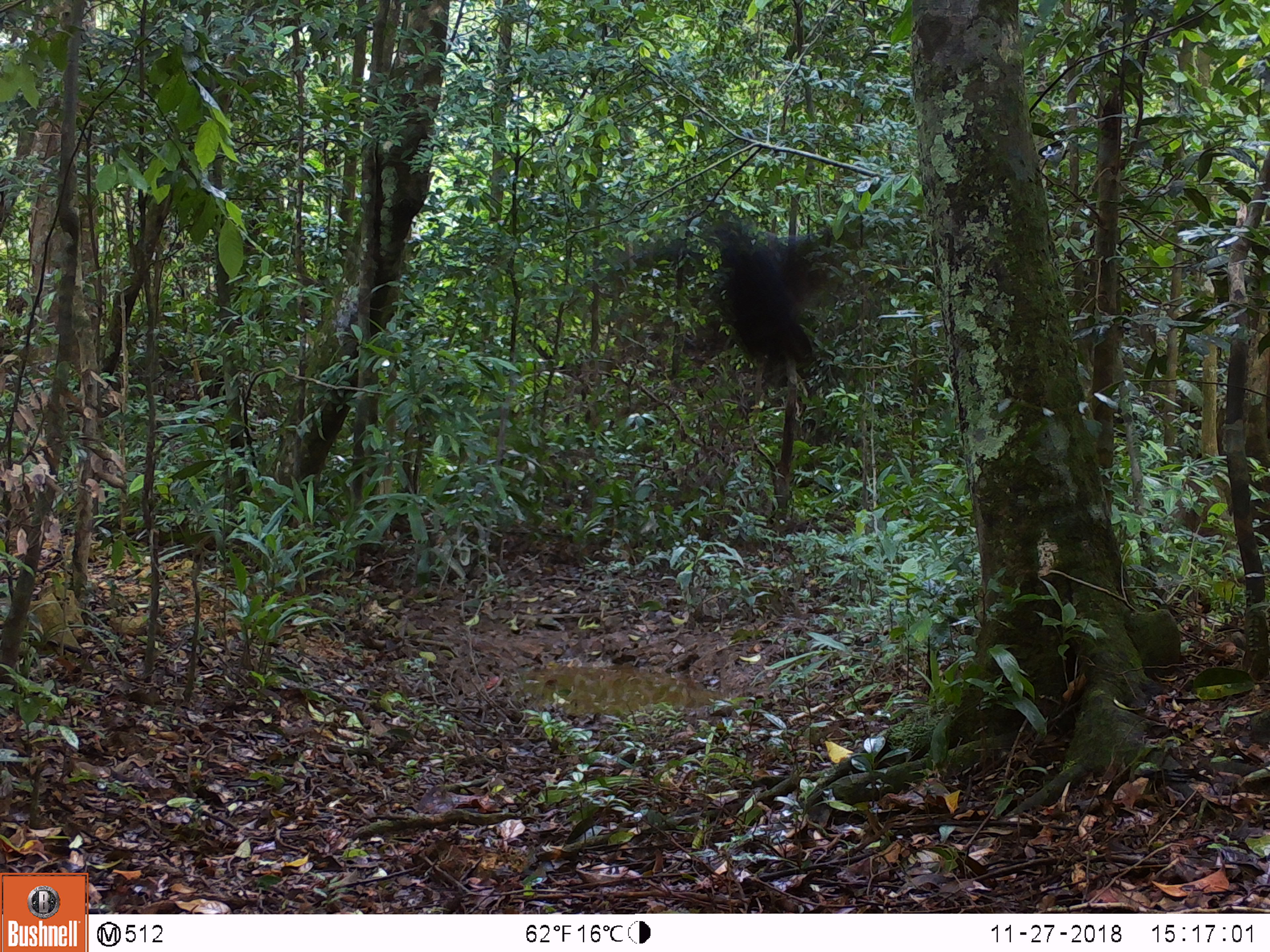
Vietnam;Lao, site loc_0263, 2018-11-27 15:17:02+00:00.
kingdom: Animalia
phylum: Chordata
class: Aves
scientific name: Aves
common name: bird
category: unidentified bird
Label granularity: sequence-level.